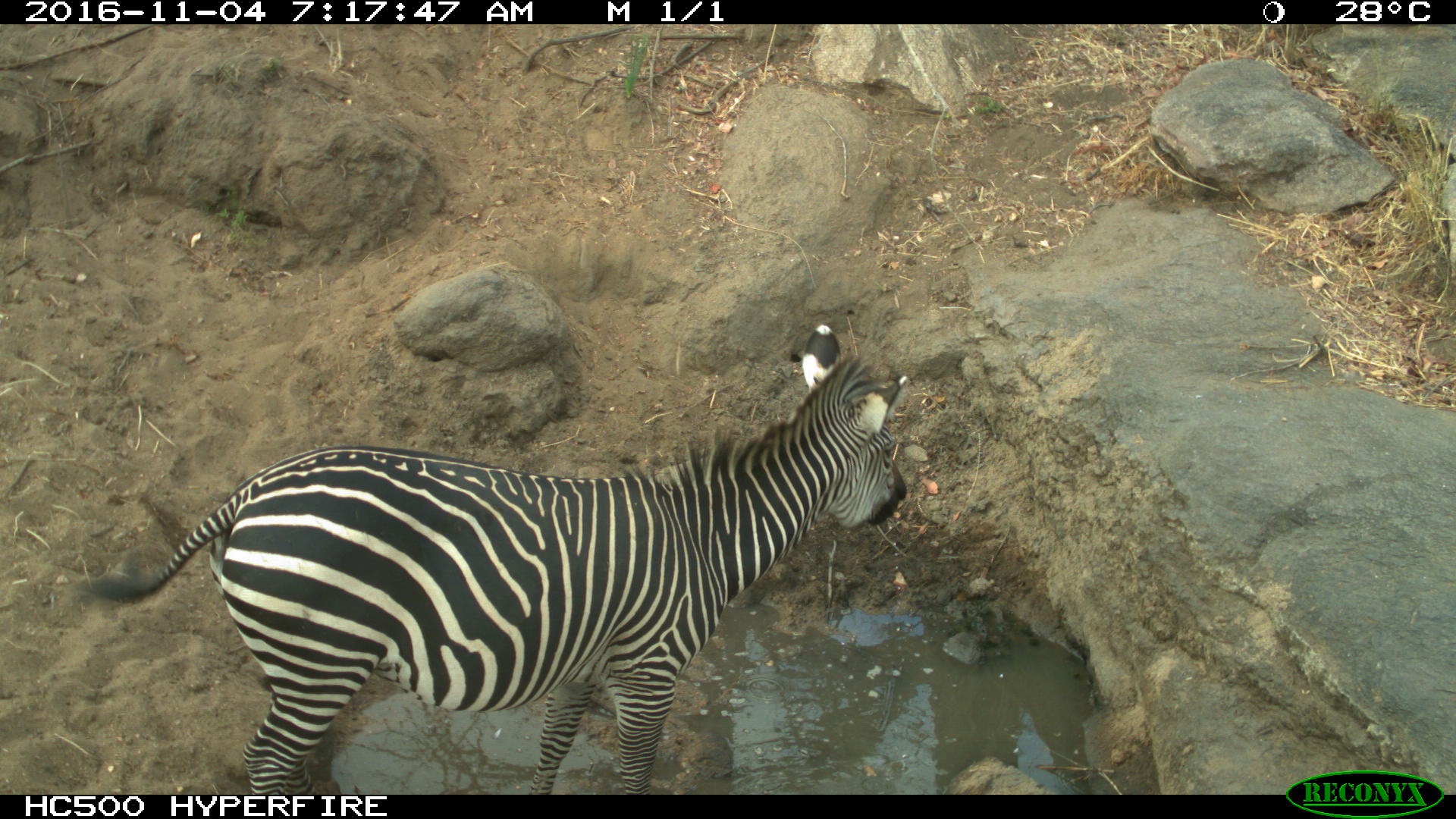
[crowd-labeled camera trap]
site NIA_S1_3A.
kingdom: Animalia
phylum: Chordata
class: Mammalia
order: Perissodactyla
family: Equidae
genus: Equus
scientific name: Equus quagga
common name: plains zebra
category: zebraplains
Zebraplains (plains zebra) (Equus quagga), count 1. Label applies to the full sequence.